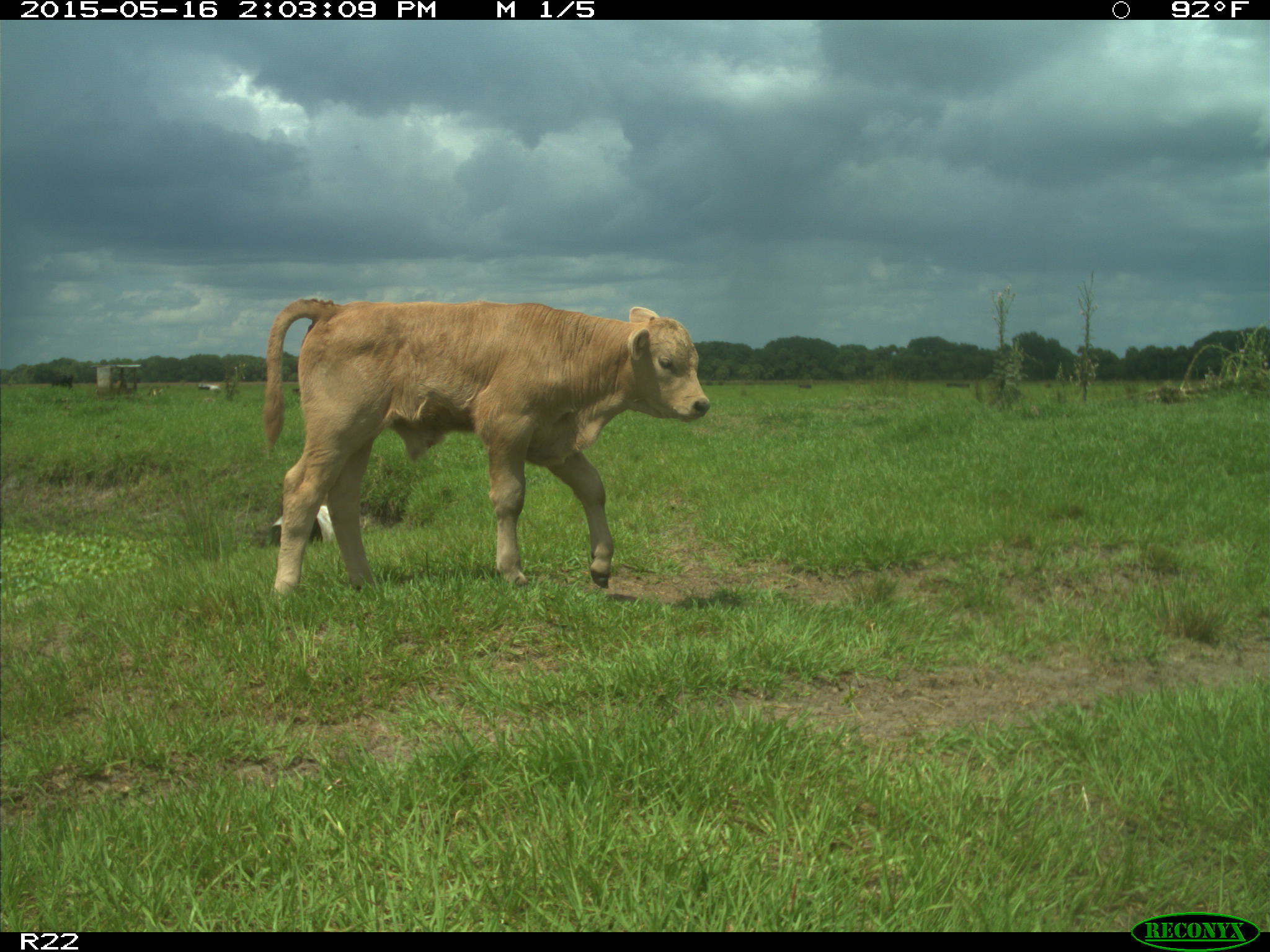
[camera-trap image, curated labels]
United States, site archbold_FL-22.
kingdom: Animalia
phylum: Chordata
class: Mammalia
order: Artiodactyla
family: Bovidae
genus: Bos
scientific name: Bos taurus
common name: domestic cow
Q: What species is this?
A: Bos taurus (domestic cow).